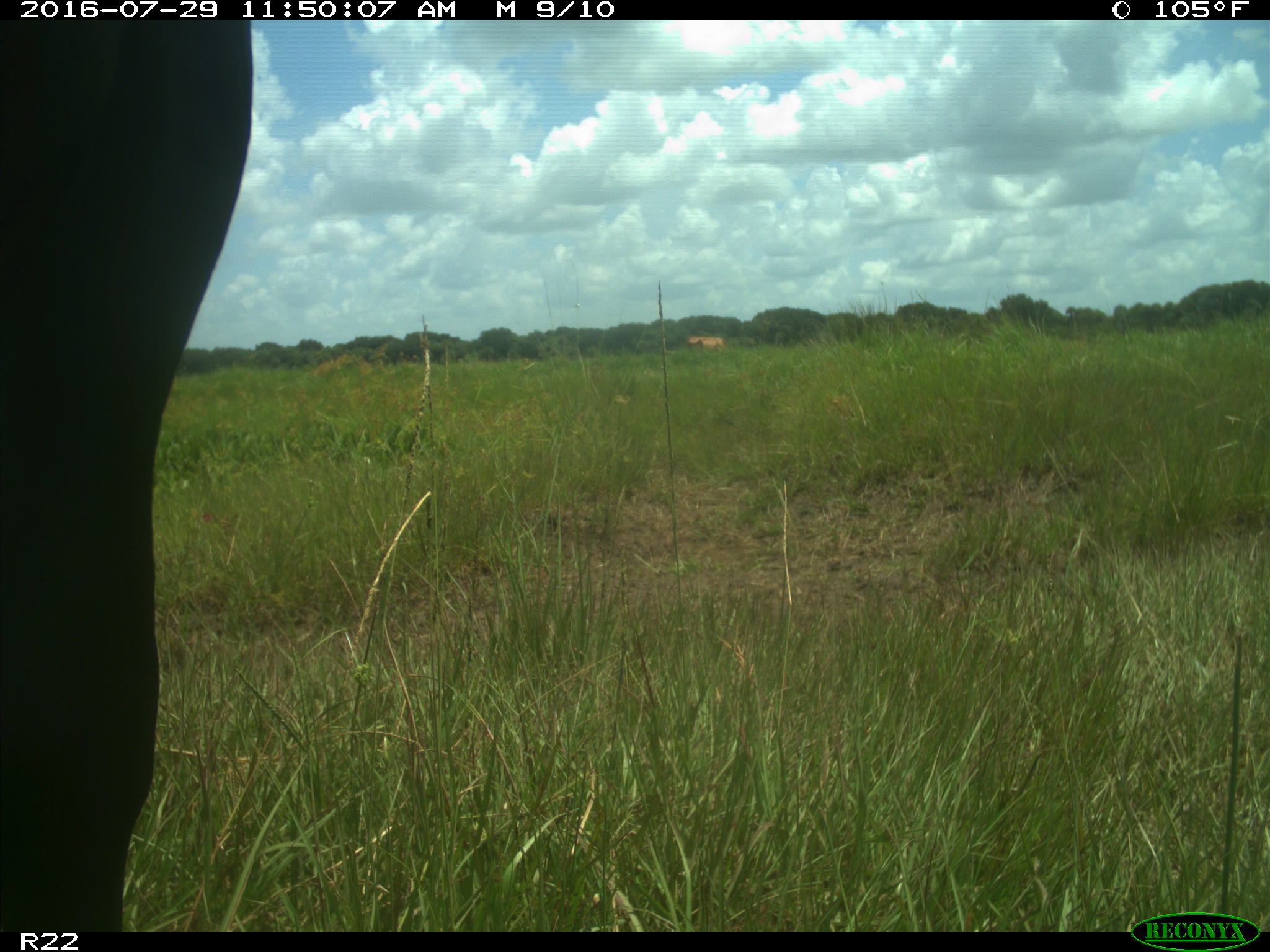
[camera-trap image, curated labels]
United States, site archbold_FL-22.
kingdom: Animalia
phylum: Chordata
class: Mammalia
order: Artiodactyla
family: Bovidae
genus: Bos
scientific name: Bos taurus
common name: domestic cow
Bos taurus (domestic cow).